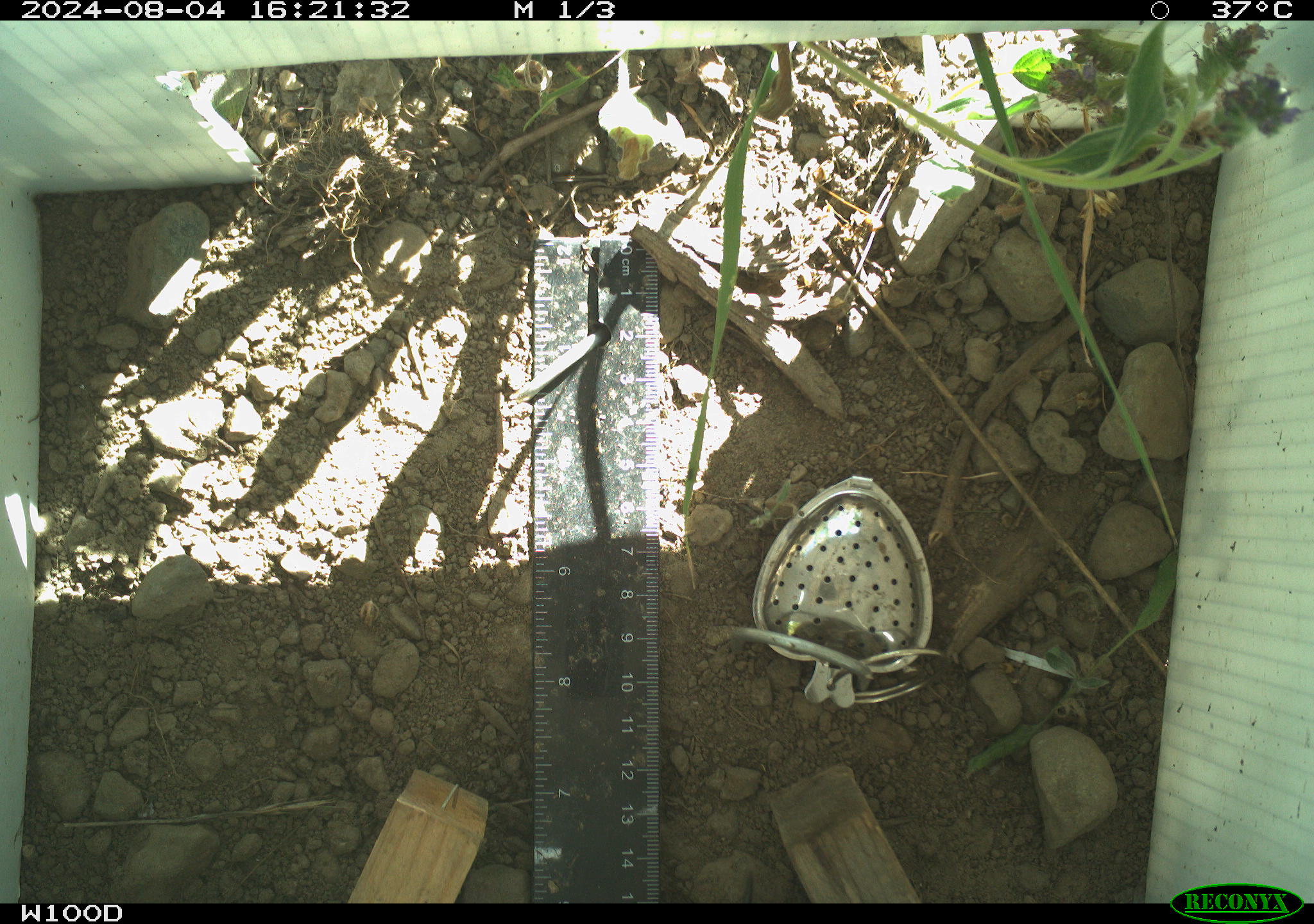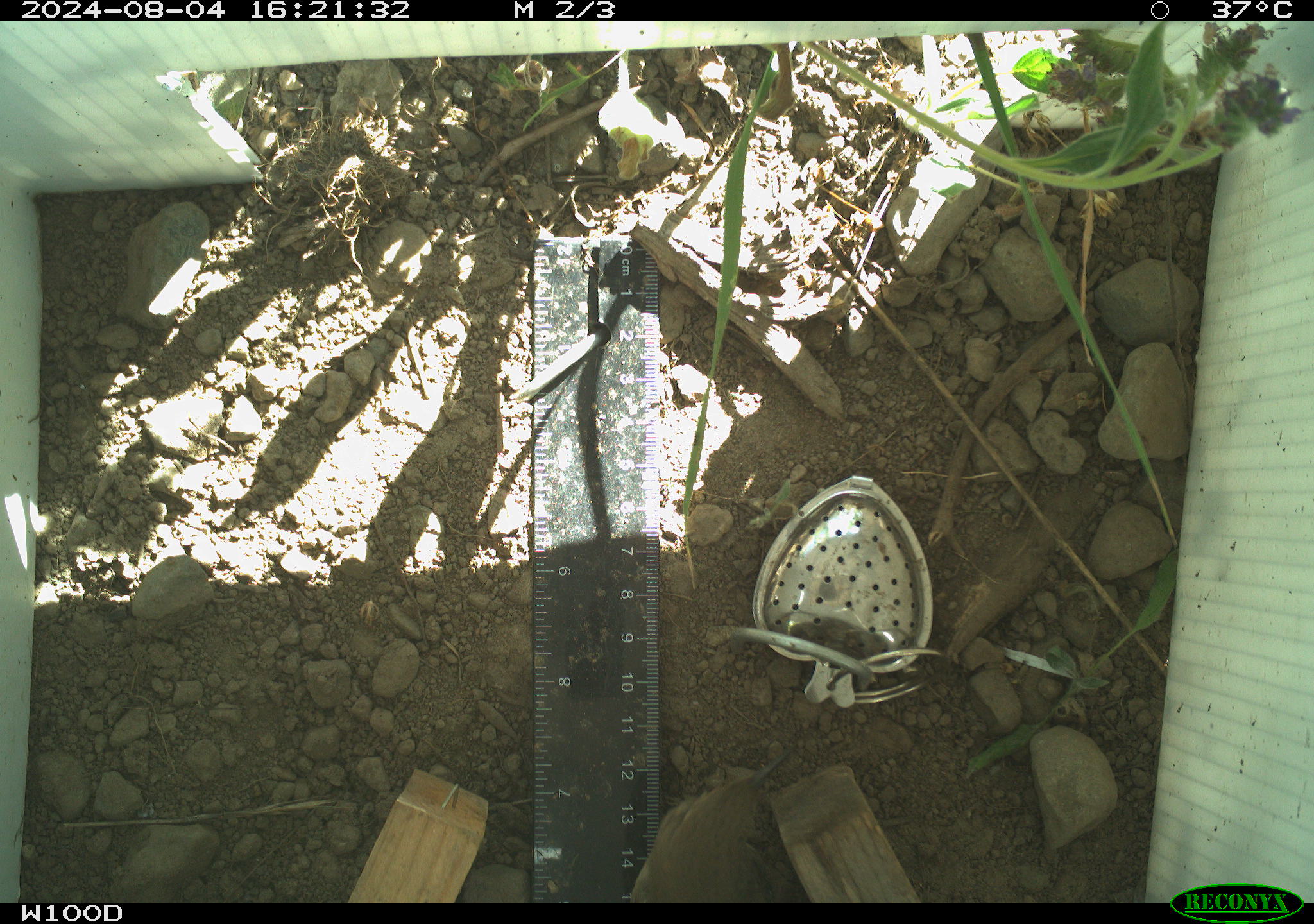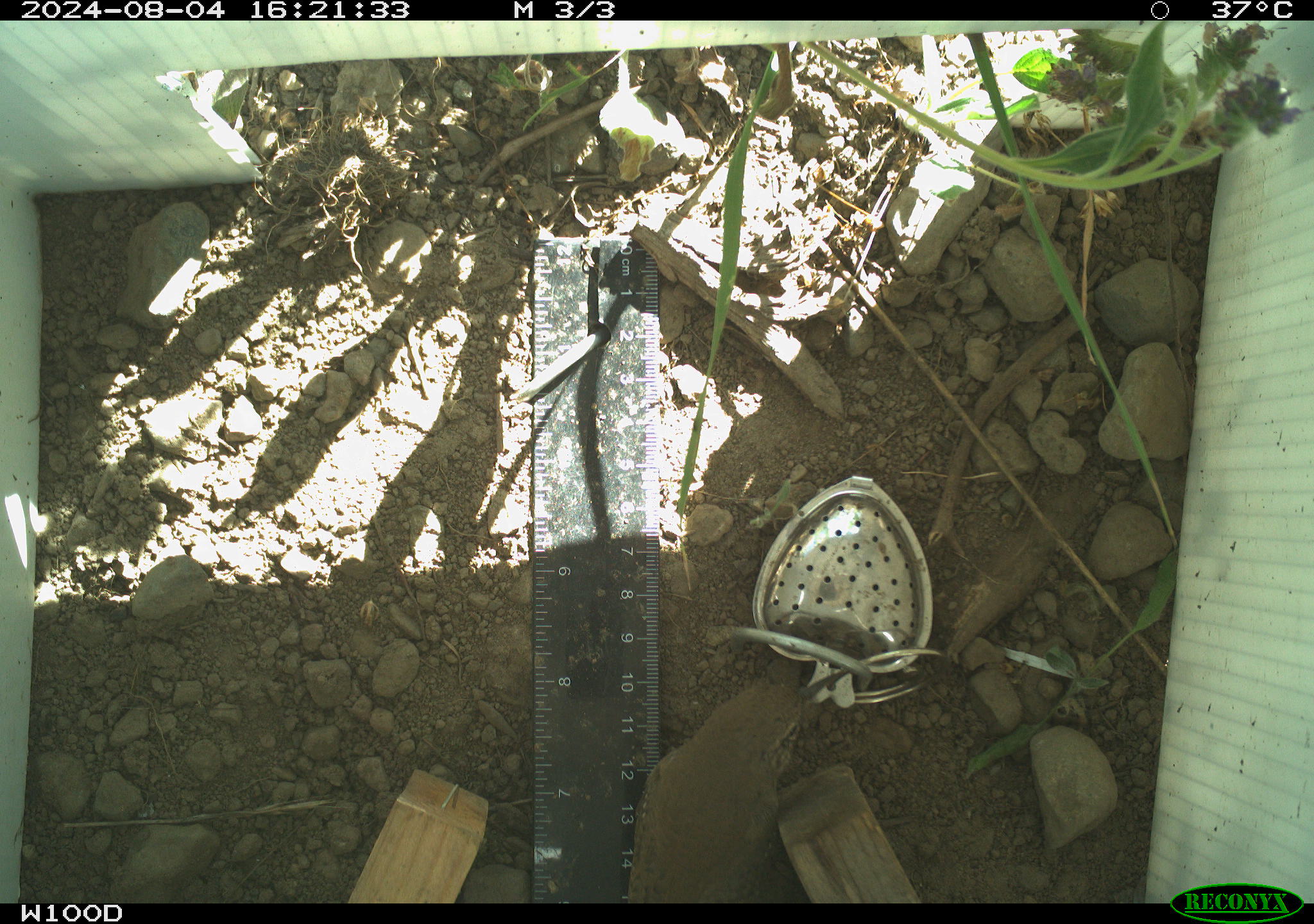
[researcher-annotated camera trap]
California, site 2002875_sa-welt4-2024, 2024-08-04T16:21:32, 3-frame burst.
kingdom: Animalia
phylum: Chordata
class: Aves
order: Passeriformes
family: Troglodytidae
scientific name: Troglodytidae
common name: wren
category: troglodytidae family